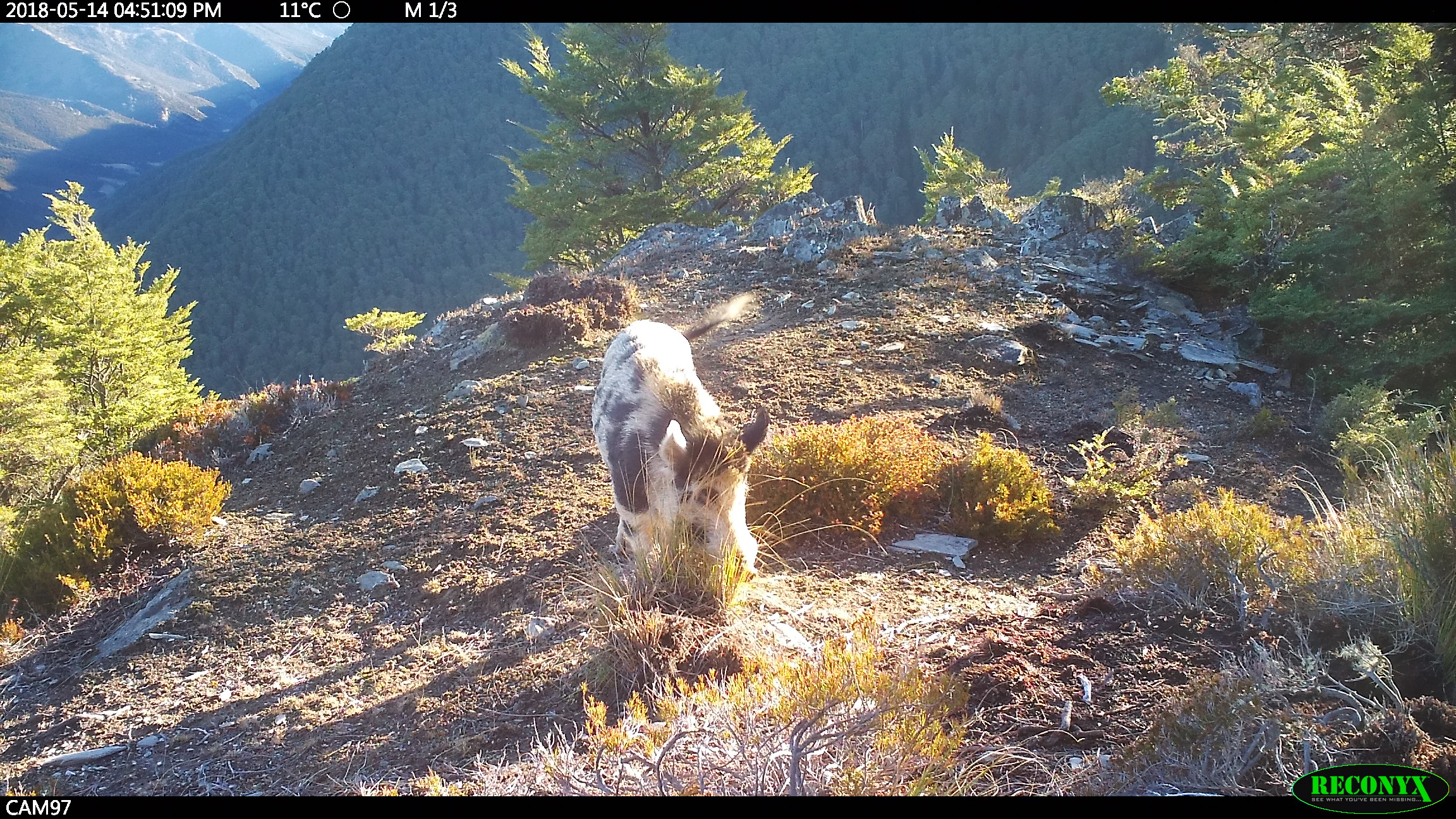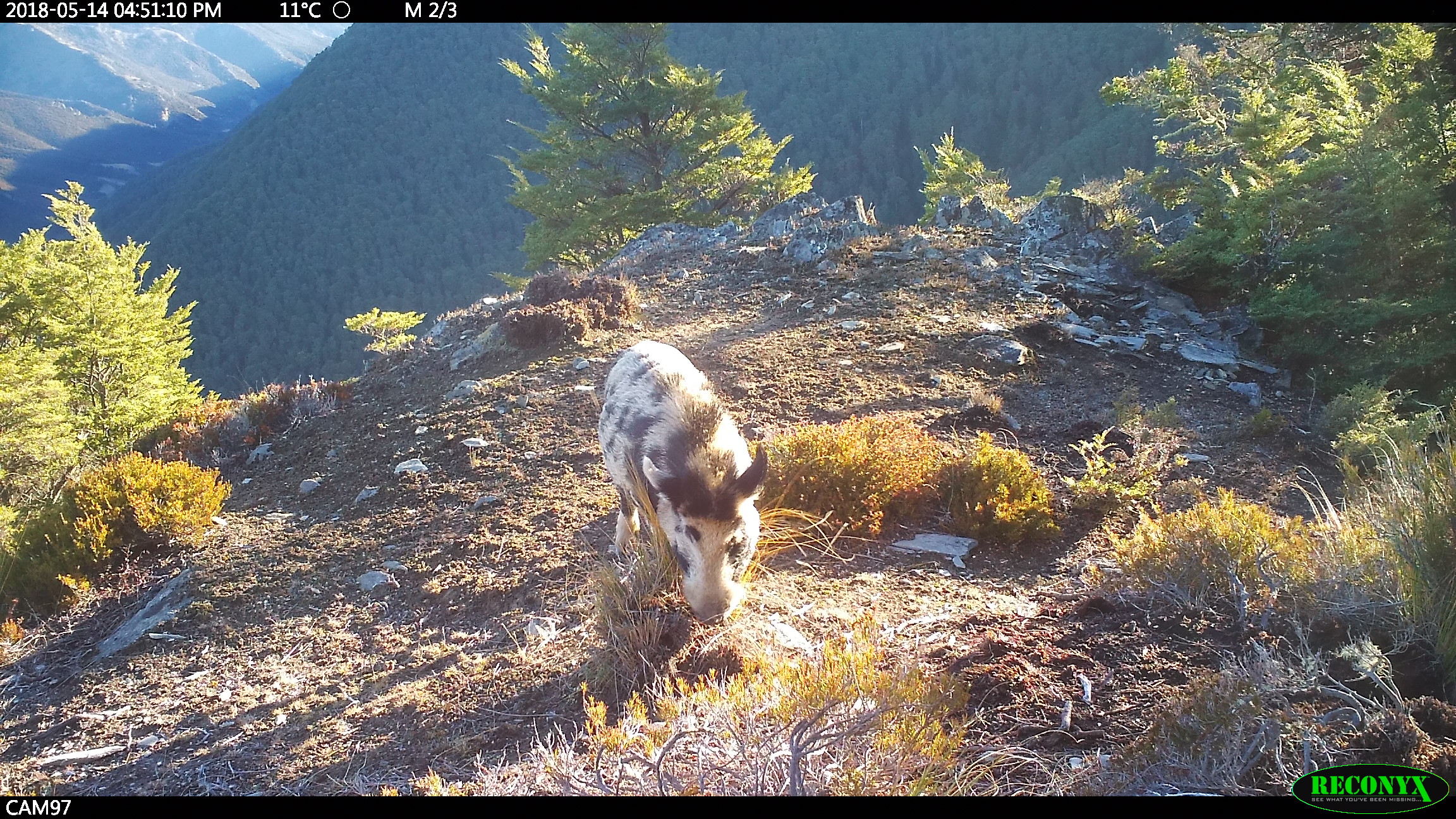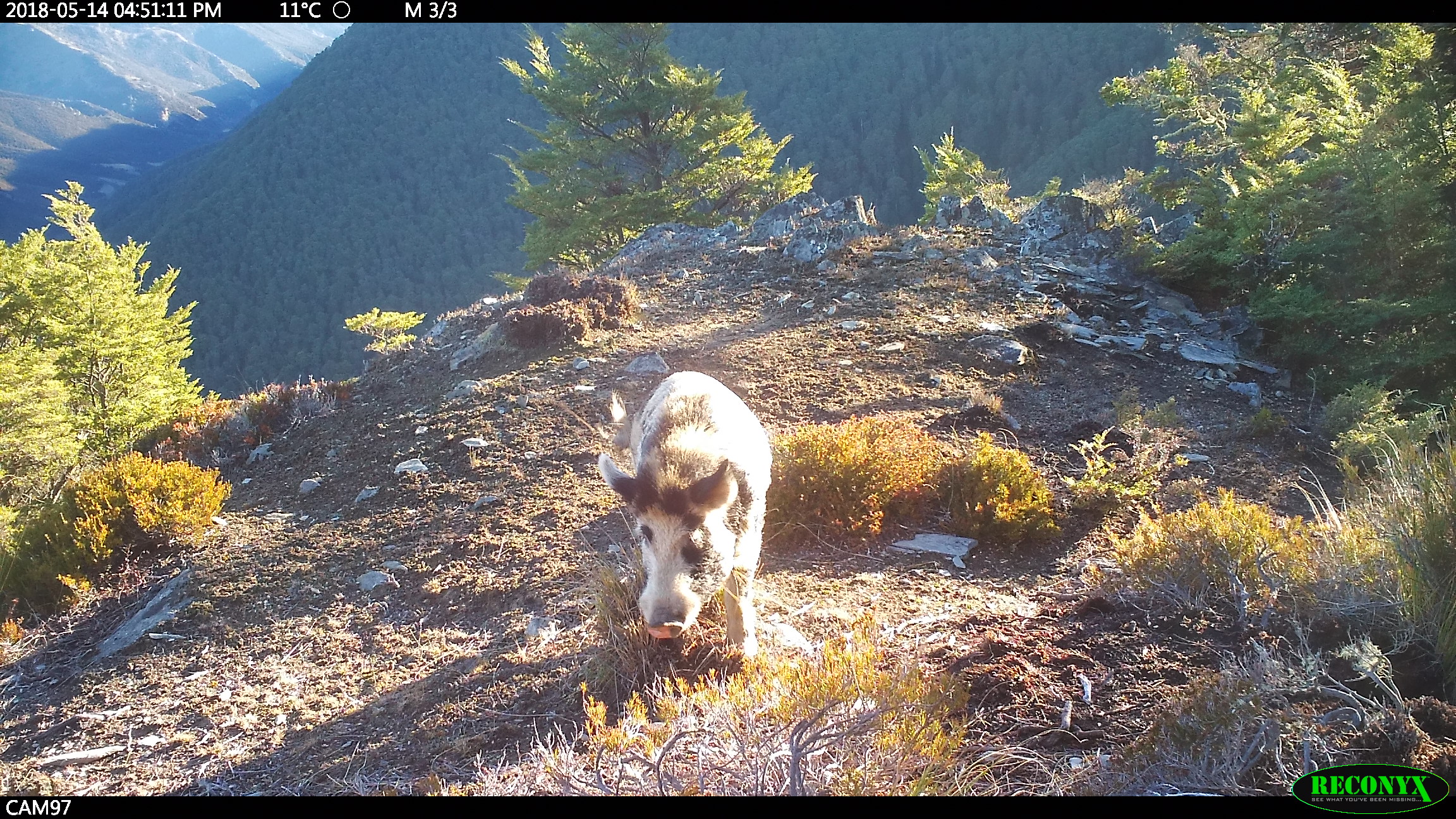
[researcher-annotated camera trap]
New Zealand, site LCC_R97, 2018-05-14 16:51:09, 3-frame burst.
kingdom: Animalia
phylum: Chordata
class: Mammalia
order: Artiodactyla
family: Suidae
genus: Sus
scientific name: Sus scrofa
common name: pig